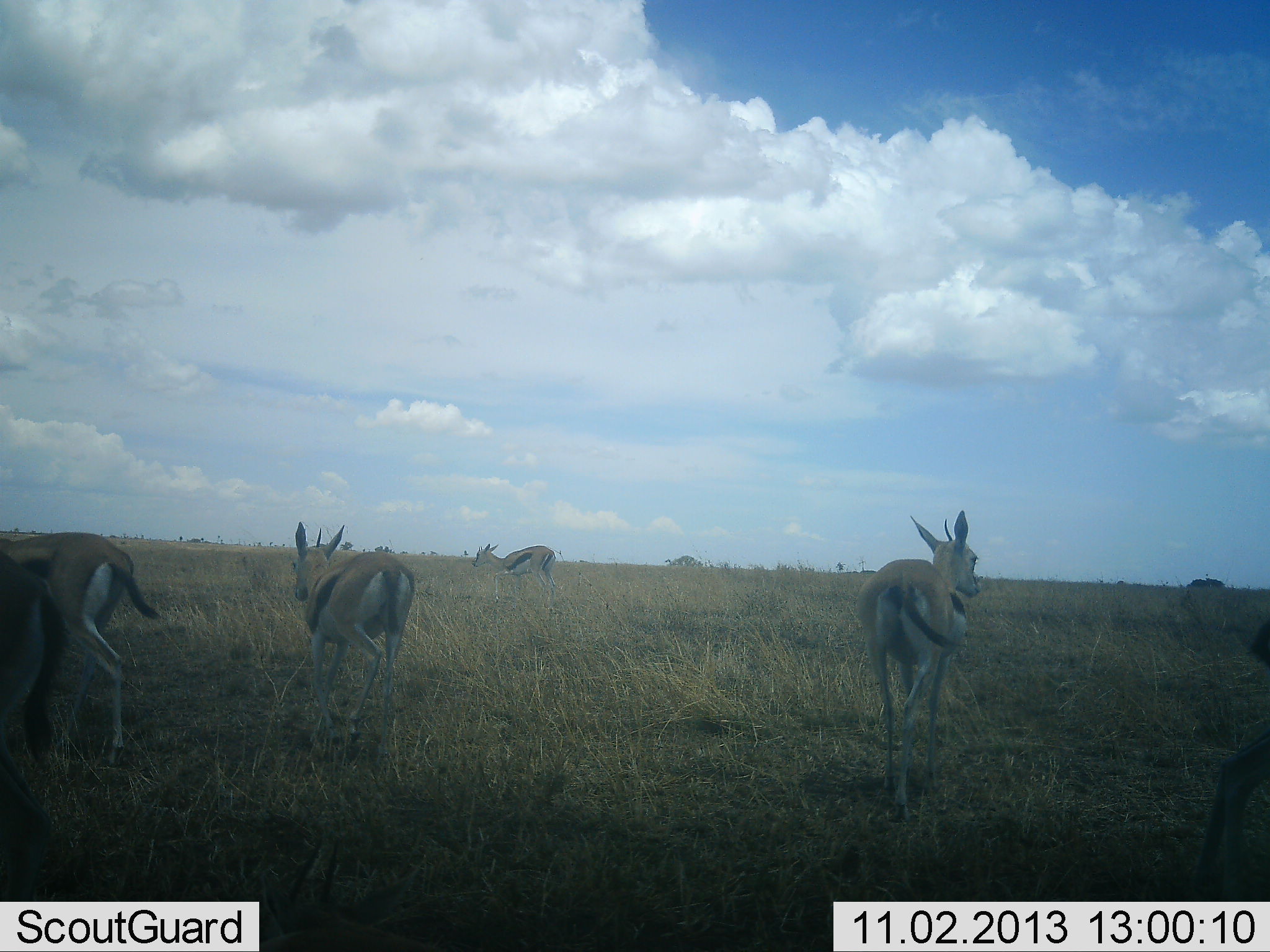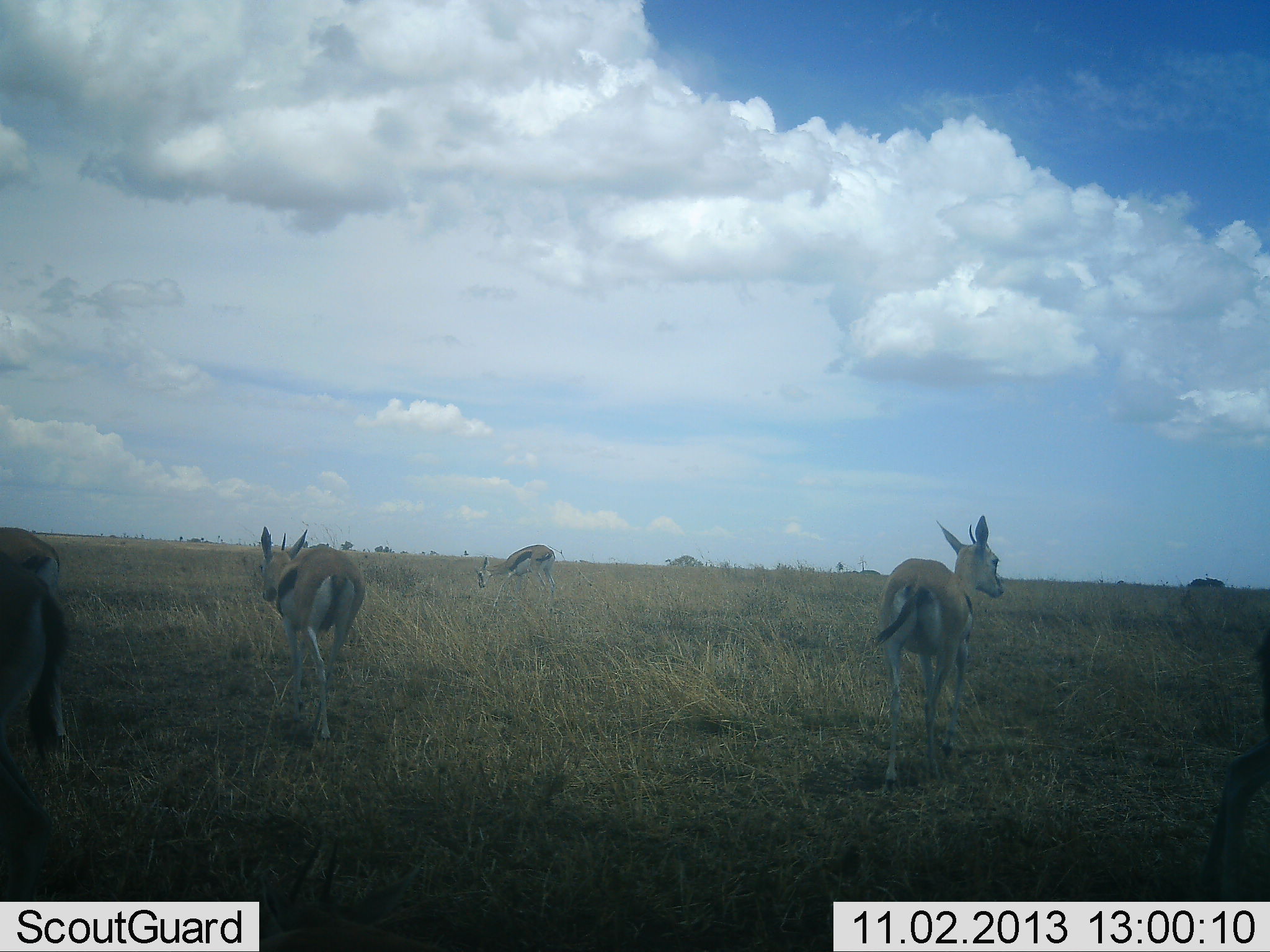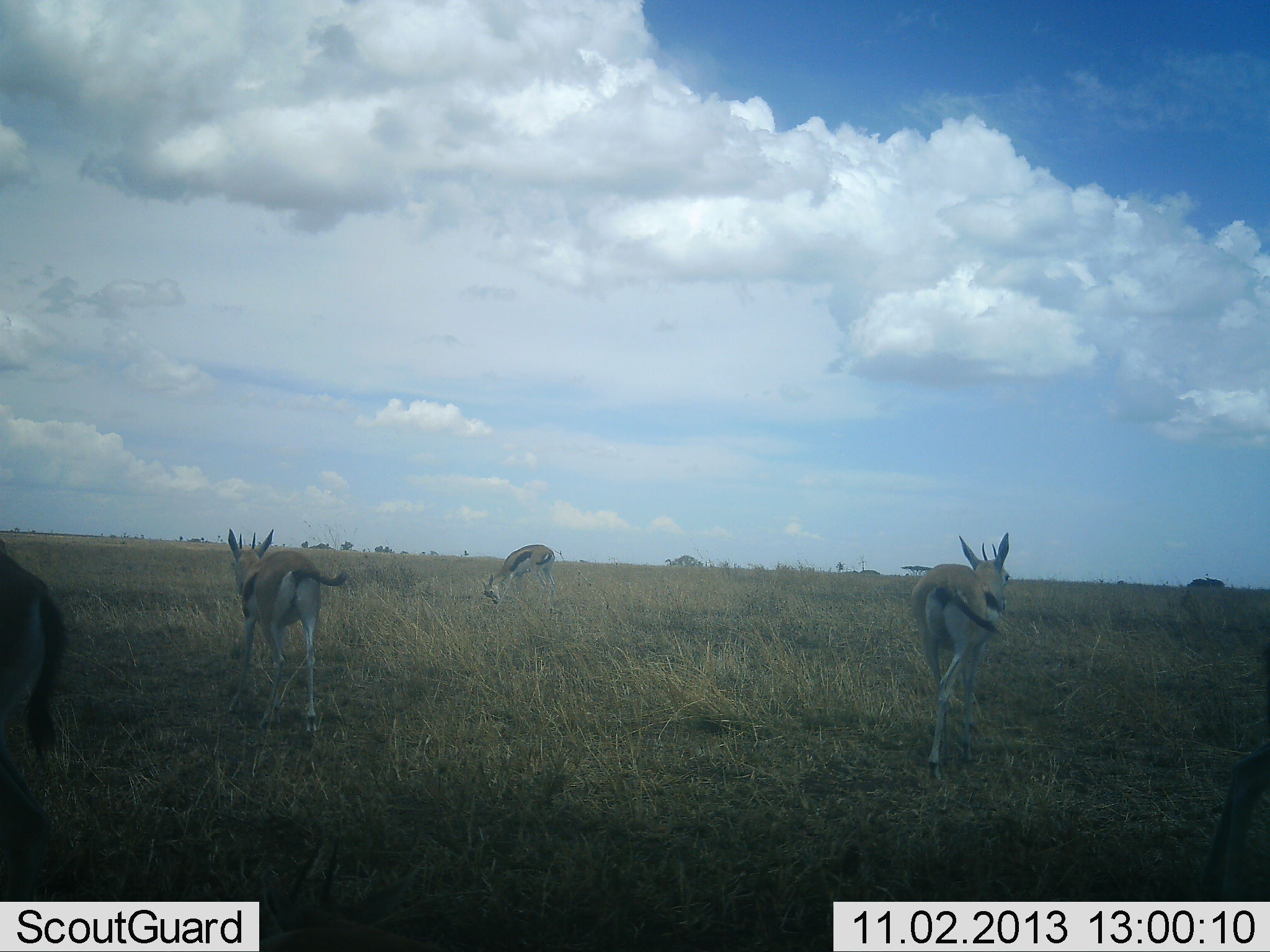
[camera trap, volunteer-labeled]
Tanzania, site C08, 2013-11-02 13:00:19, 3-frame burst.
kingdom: Animalia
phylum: Chordata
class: Mammalia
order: Artiodactyla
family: Bovidae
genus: Eudorcas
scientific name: Eudorcas thomsonii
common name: thomson's gazelle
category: gazellethomsons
Gazellethomsons (thomson's gazelle) (Eudorcas thomsonii), count 5. Behavior (volunteer vote fractions): standing 30%, resting 0%, moving 90%, interacting 0%. Young present (vote fraction): 0%. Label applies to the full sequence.